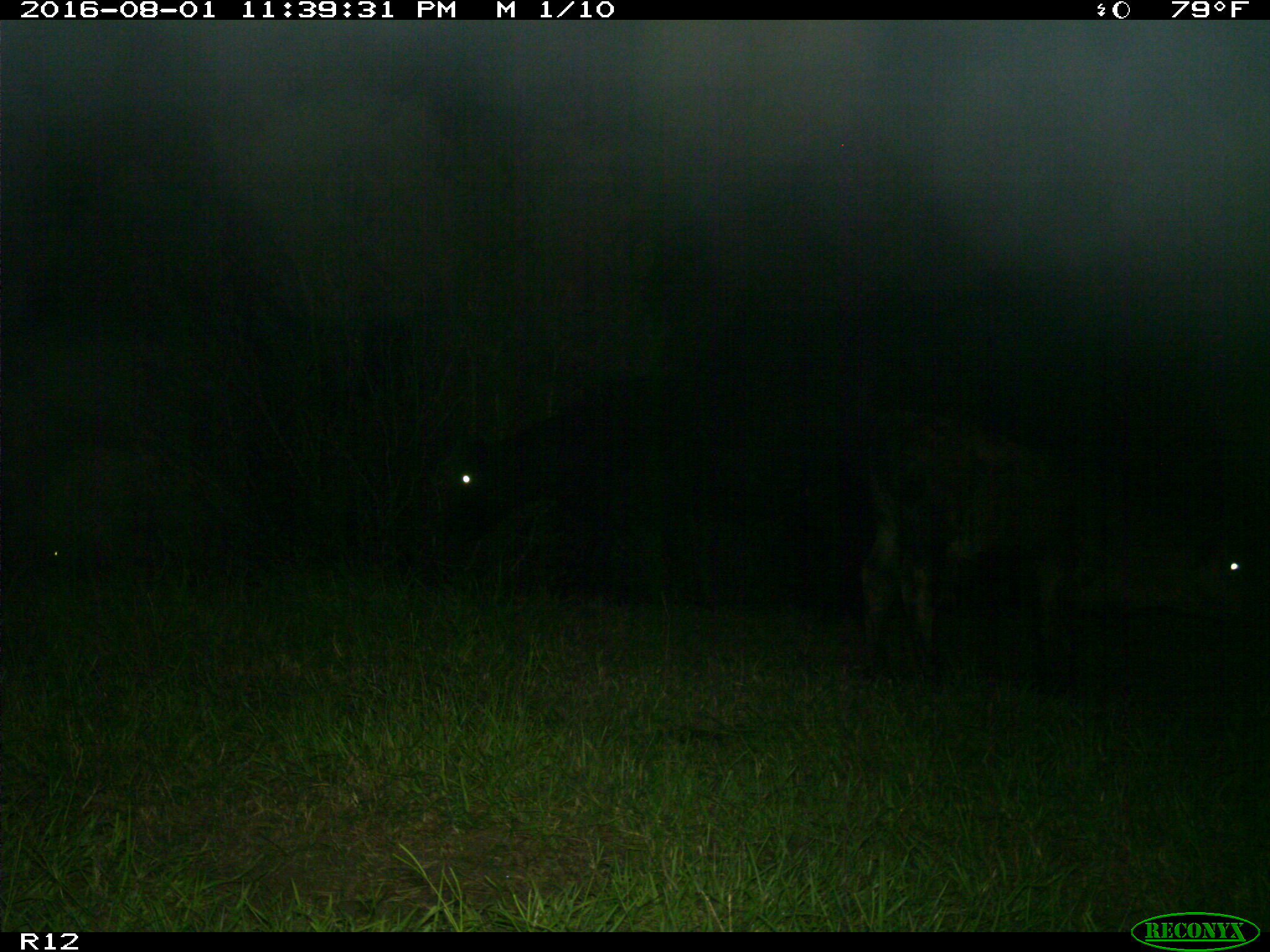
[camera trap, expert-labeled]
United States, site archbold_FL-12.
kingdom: Animalia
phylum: Chordata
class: Mammalia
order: Artiodactyla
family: Bovidae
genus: Bos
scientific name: Bos taurus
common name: domestic cow